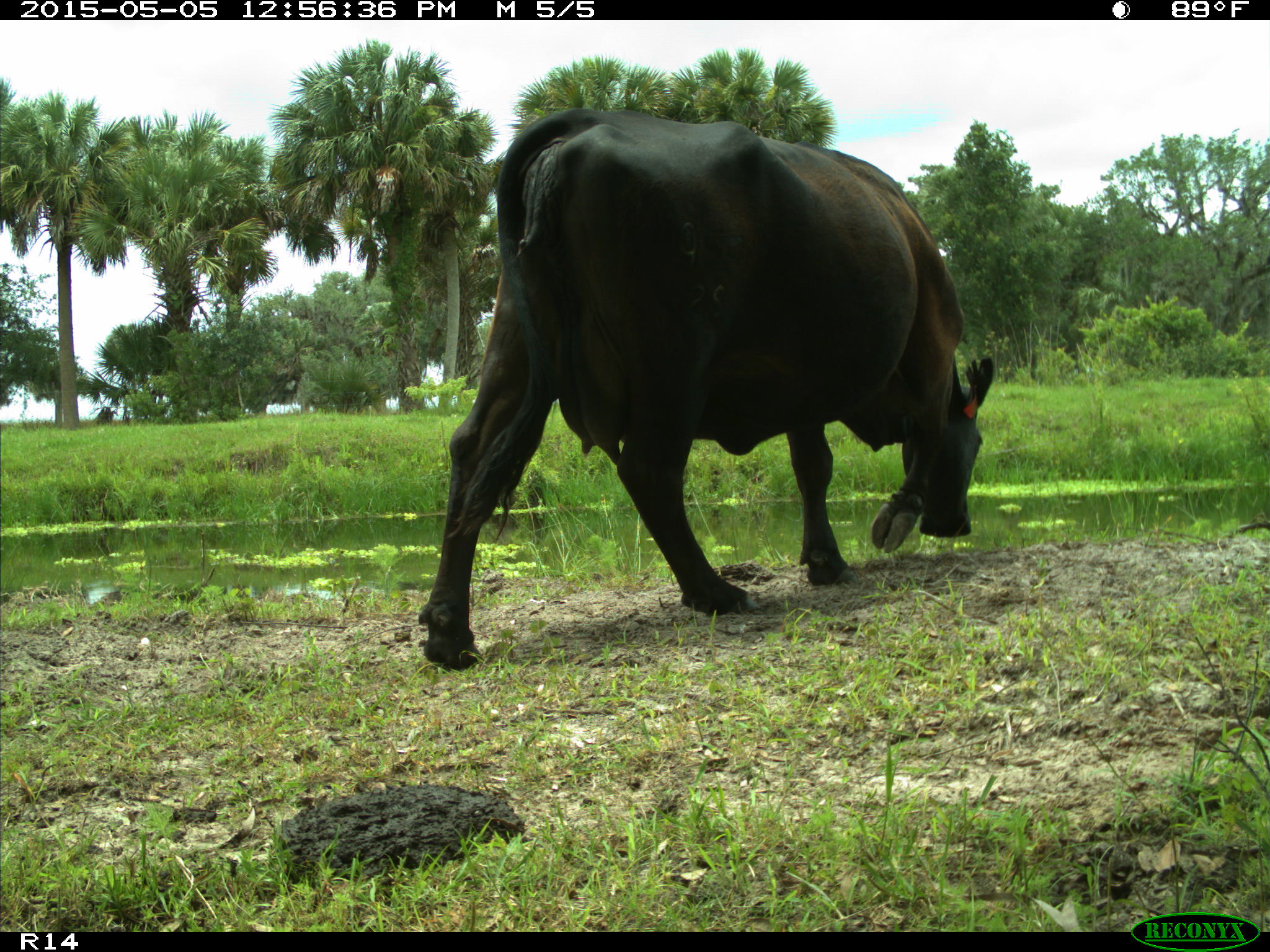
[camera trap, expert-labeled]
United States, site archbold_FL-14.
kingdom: Animalia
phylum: Chordata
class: Mammalia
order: Artiodactyla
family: Bovidae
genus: Bos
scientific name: Bos taurus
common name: domestic cow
Bos taurus (domestic cow).